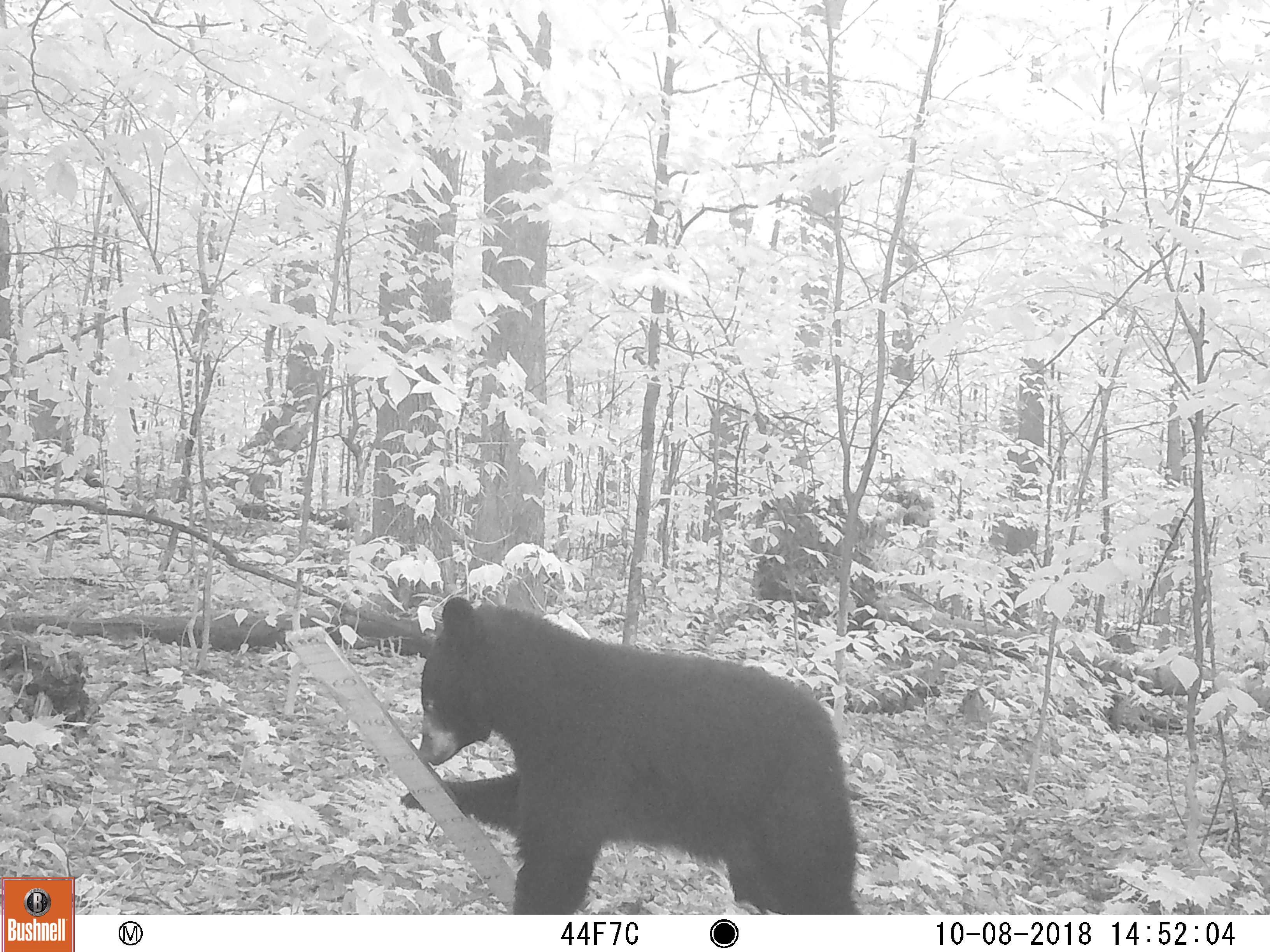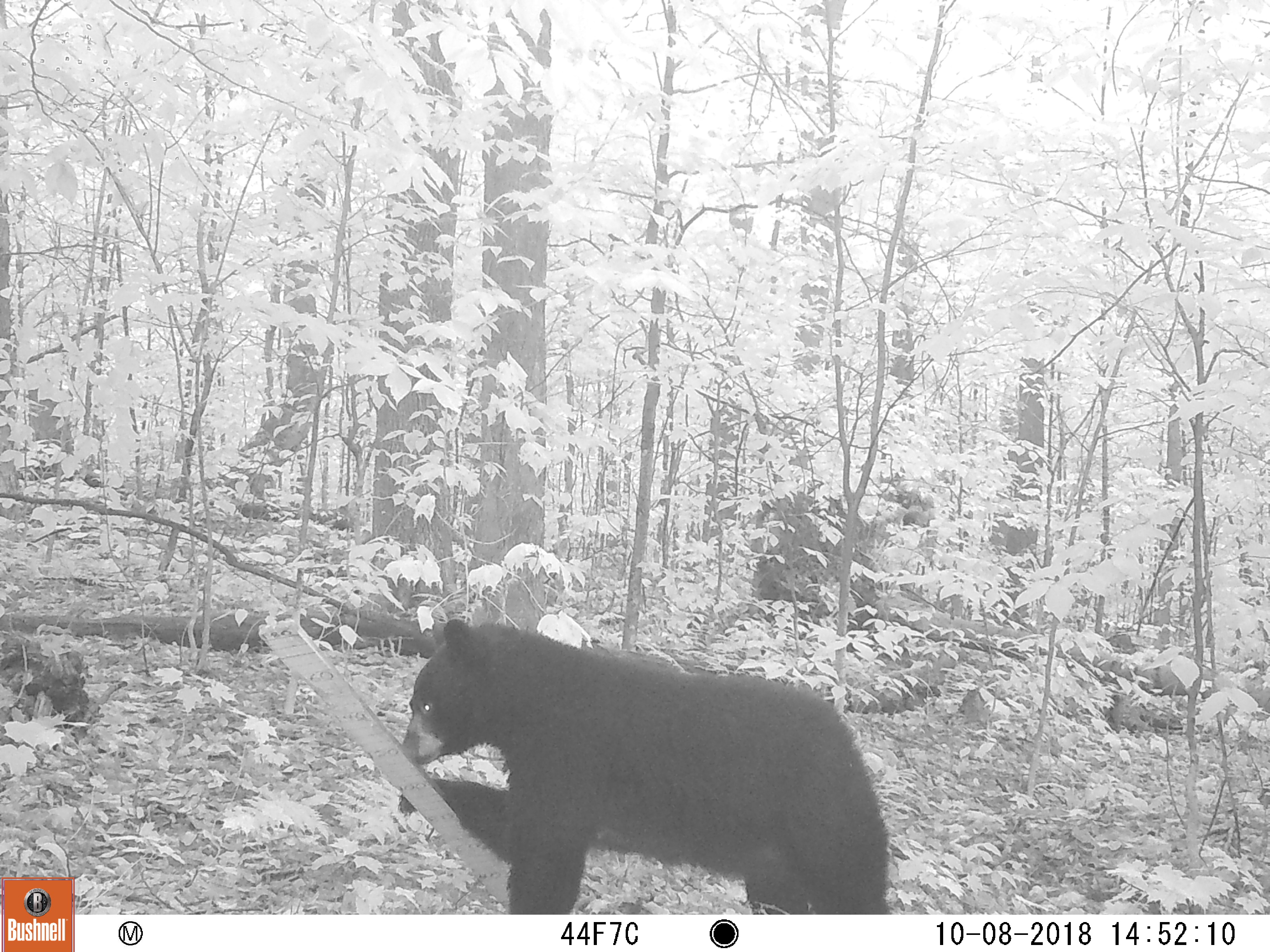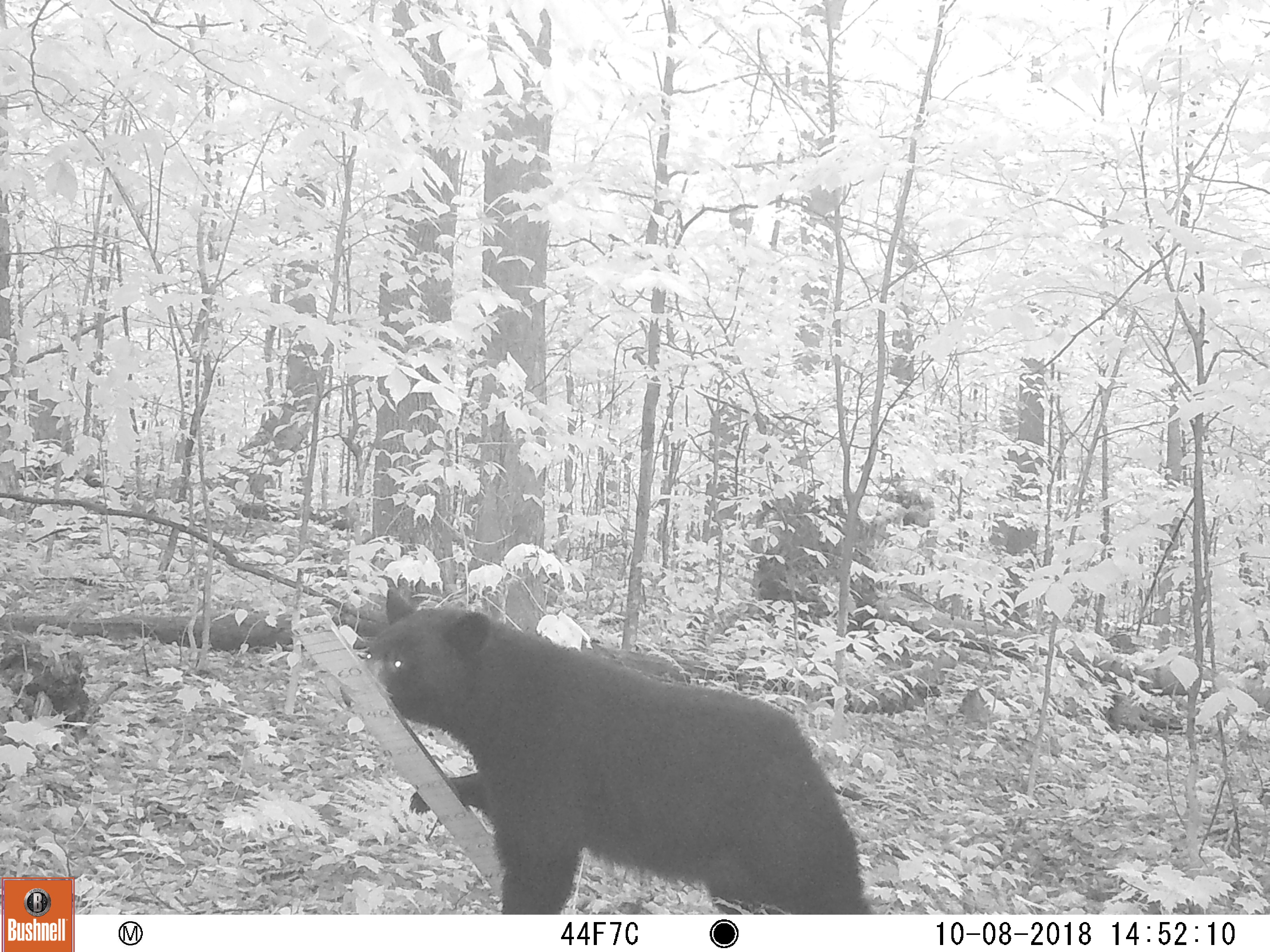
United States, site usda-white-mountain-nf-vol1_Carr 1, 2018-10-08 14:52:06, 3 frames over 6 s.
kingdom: Animalia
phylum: Chordata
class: Mammalia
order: Carnivora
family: Ursidae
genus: Ursus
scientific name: Ursus americanus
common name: black bear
Black bear (Ursus americanus).